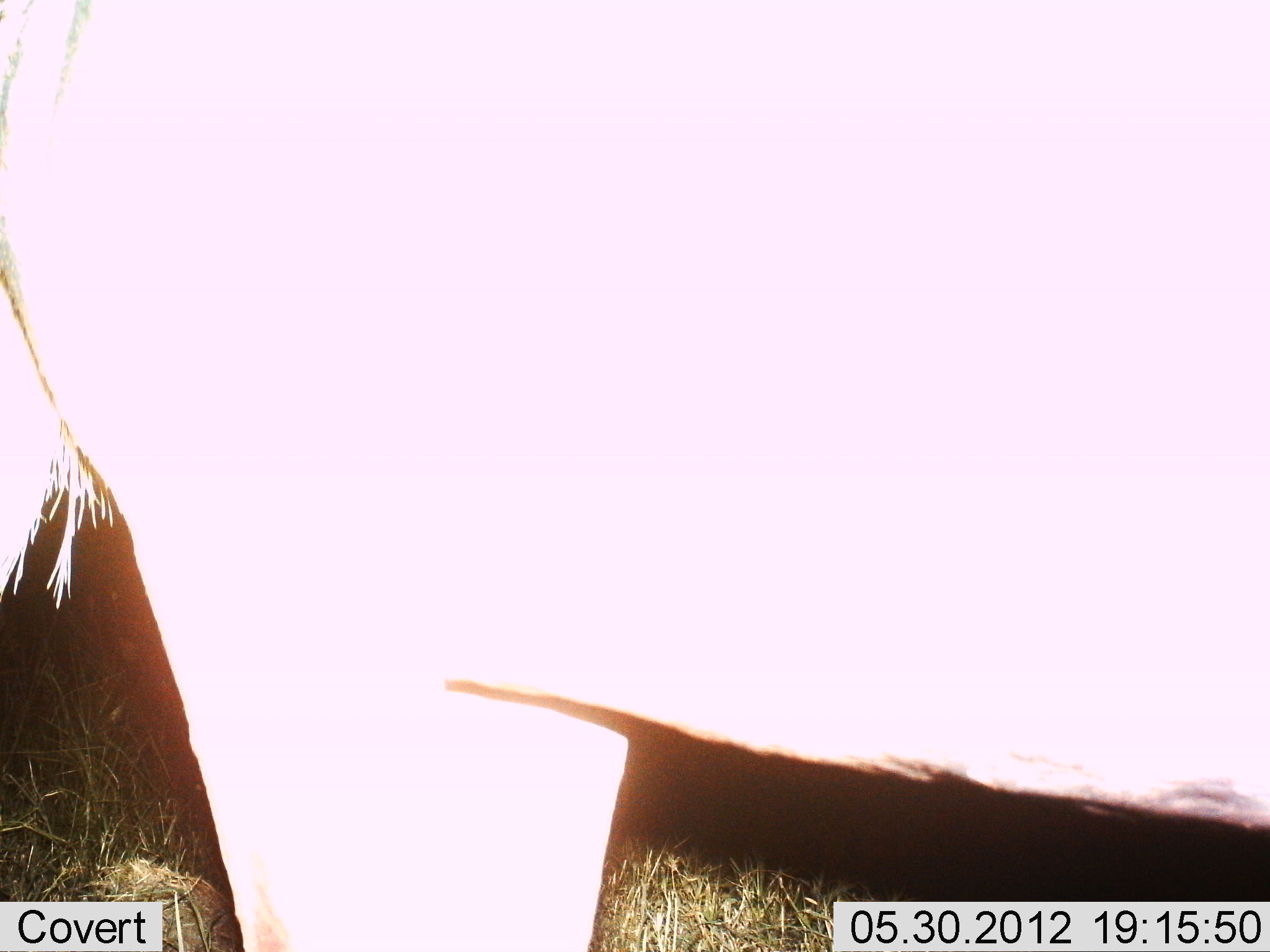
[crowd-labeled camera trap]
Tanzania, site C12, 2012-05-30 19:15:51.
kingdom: Animalia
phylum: Chordata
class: Mammalia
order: Artiodactyla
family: Bovidae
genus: Connochaetes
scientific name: Connochaetes taurinus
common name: blue wildebeest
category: wildebeest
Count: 1.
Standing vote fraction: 100%.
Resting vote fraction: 0%.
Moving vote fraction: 0%.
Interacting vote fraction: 0%.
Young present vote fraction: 0%.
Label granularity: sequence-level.